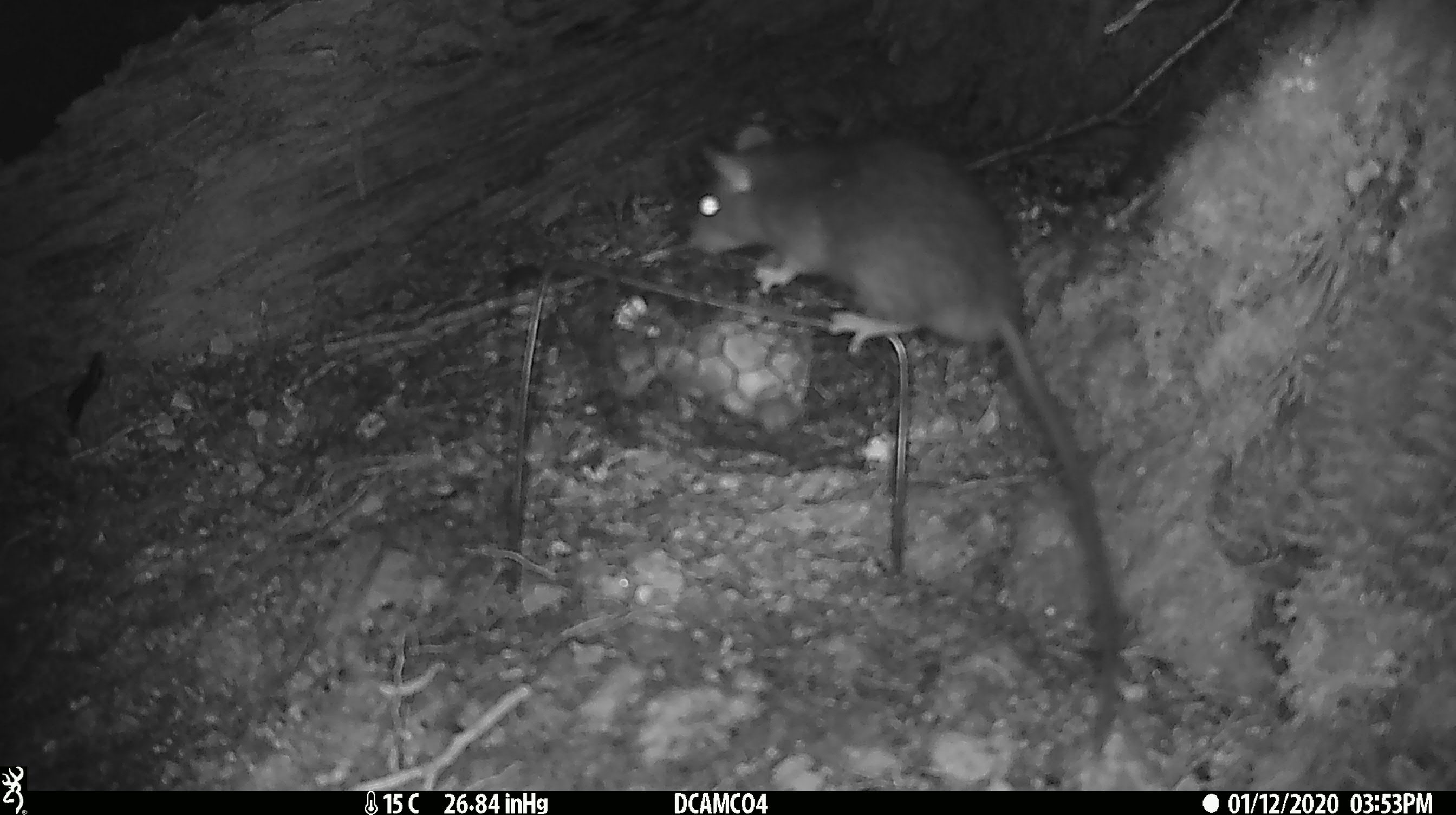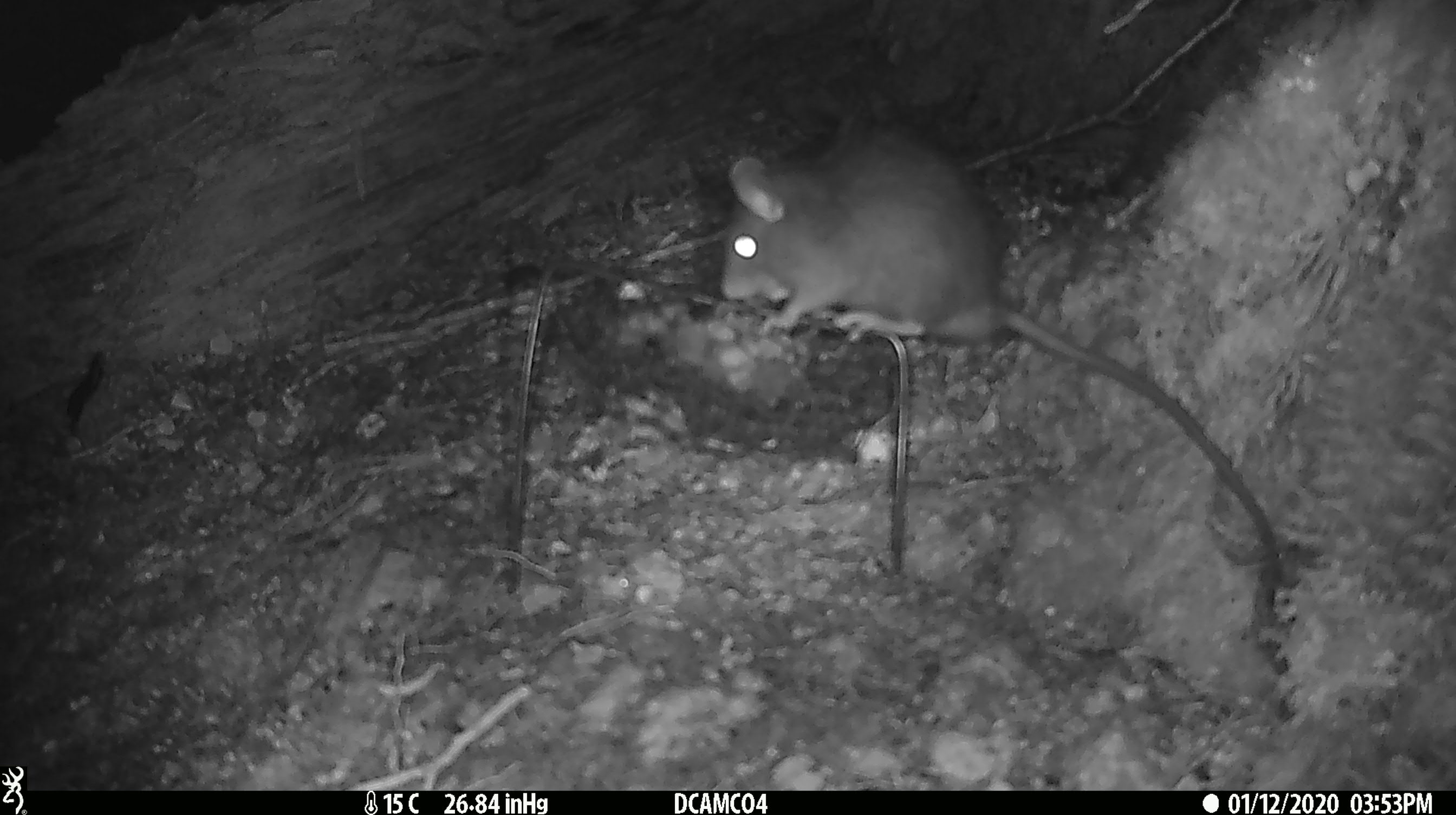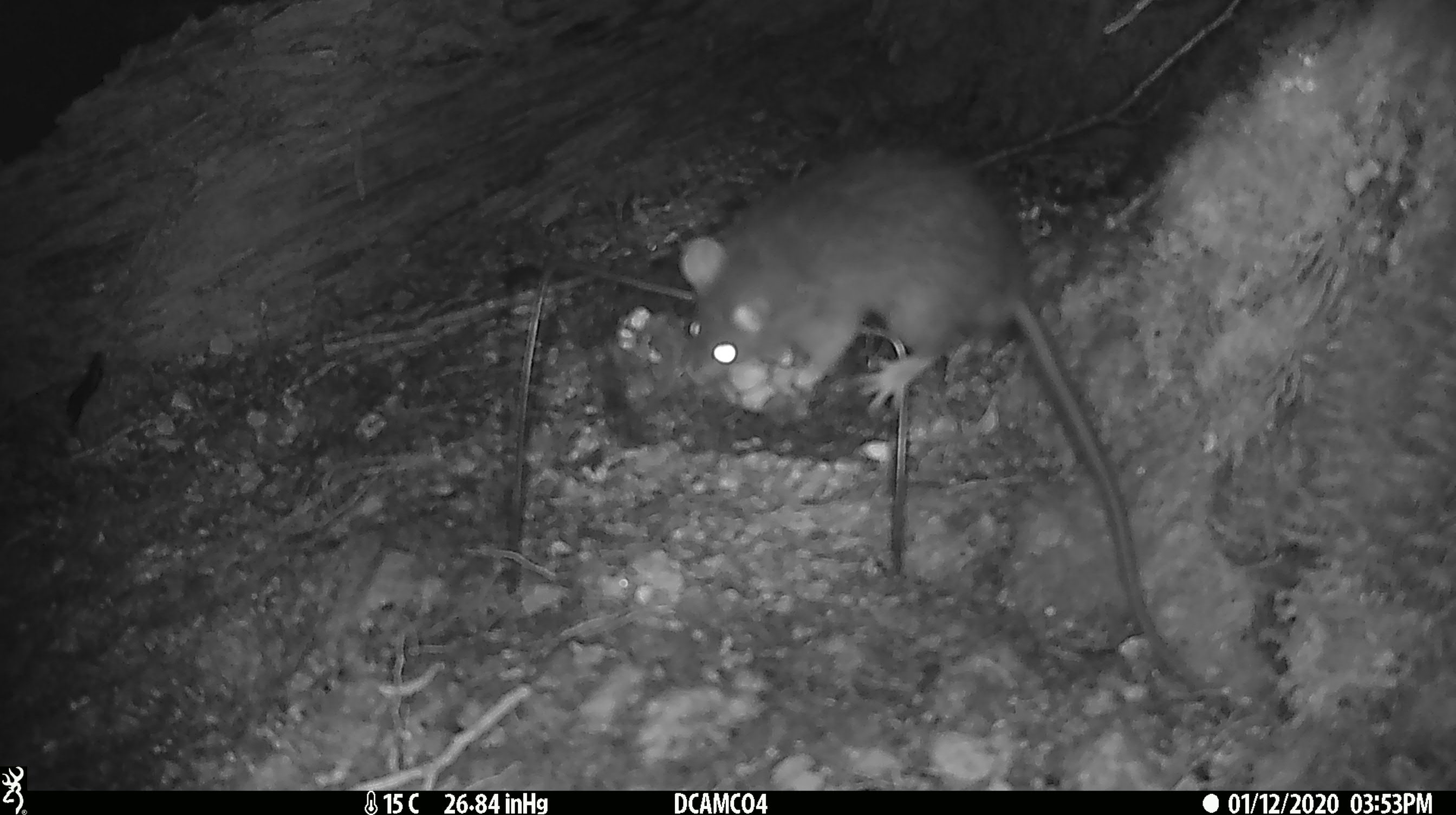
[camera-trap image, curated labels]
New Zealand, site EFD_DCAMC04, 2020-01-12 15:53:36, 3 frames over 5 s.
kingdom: Animalia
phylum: Chordata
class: Mammalia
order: Rodentia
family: Muridae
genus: Rattus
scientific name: Rattus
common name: rat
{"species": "rat (Rattus)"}